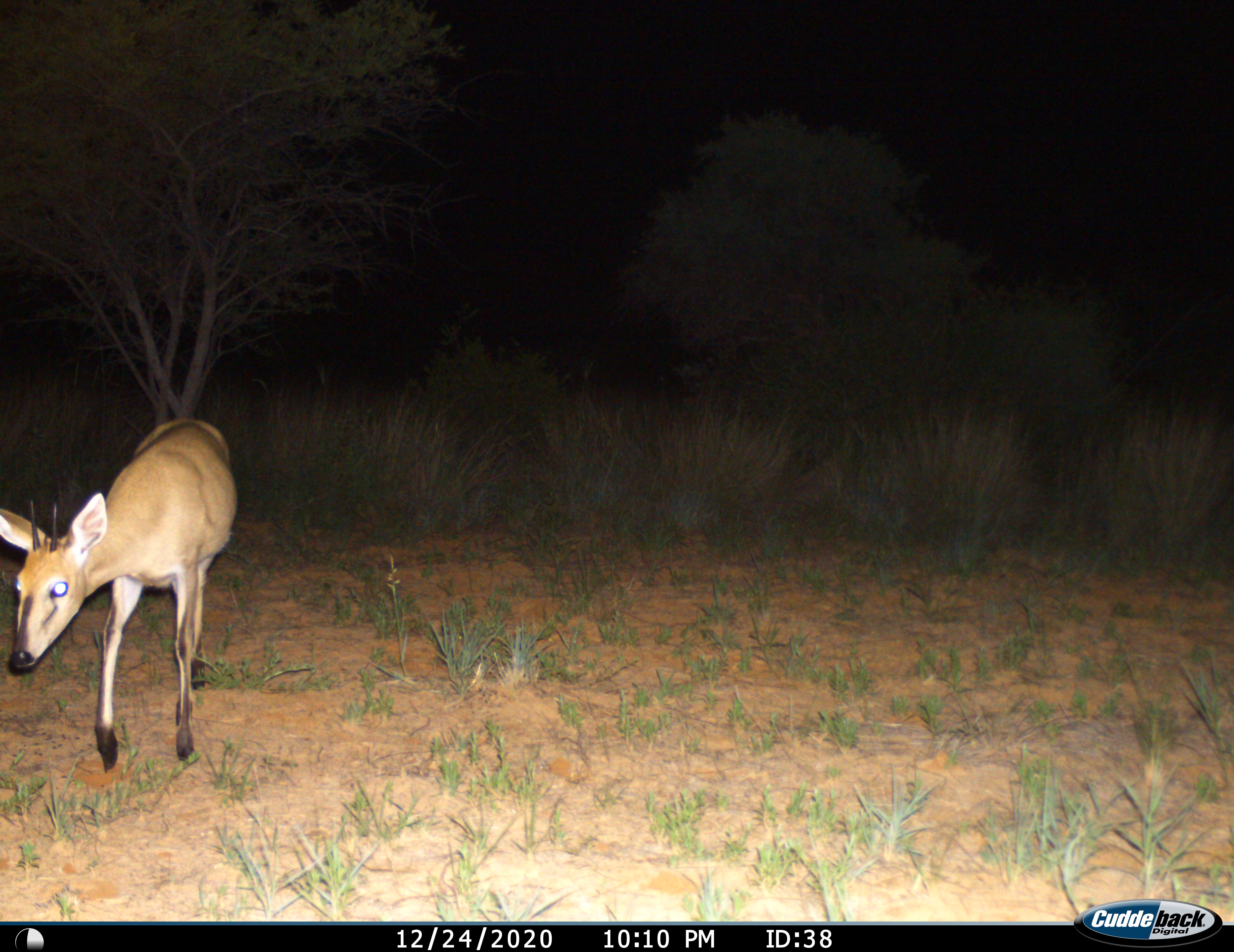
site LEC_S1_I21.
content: unidentified animal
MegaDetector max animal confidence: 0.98